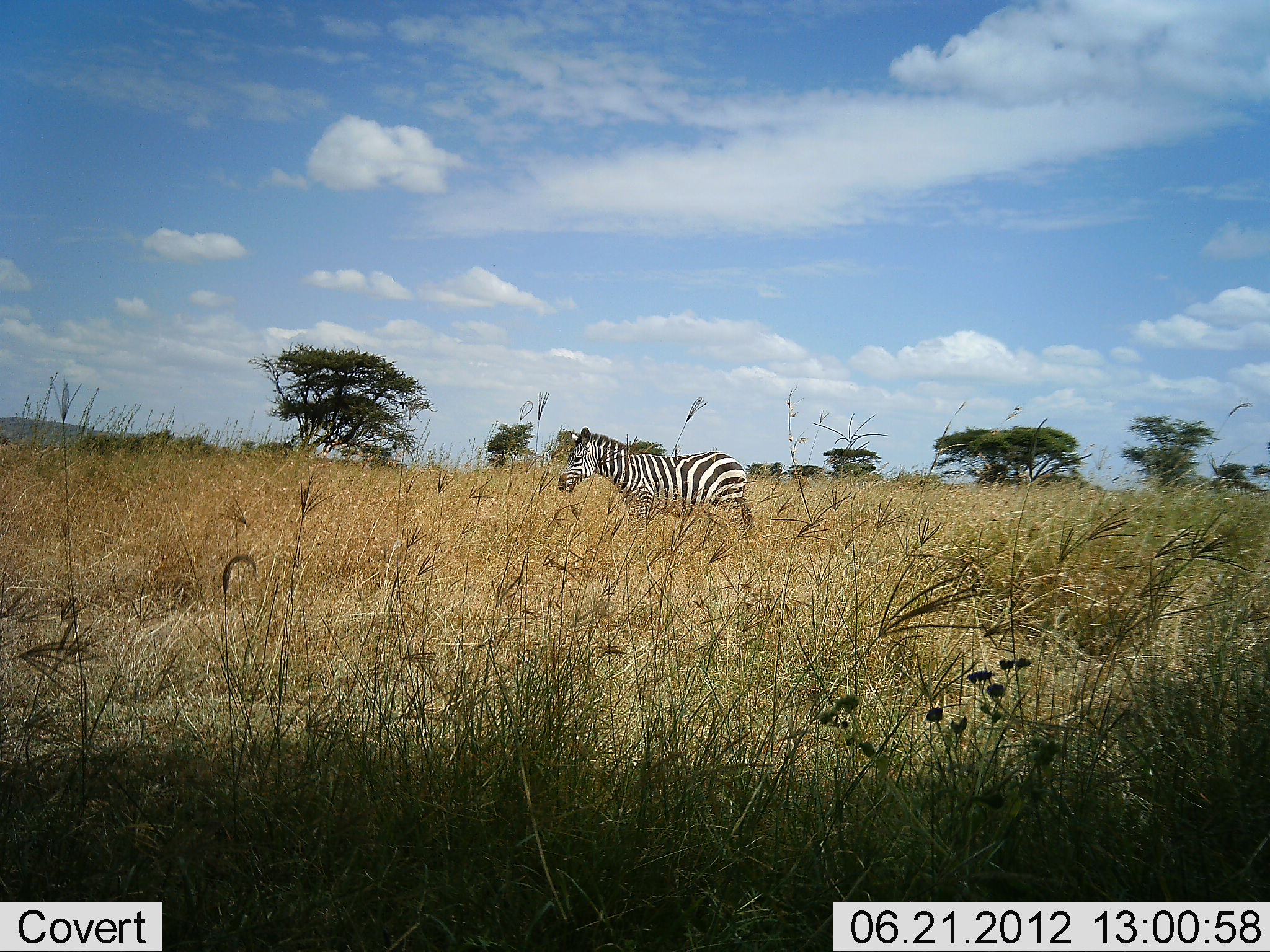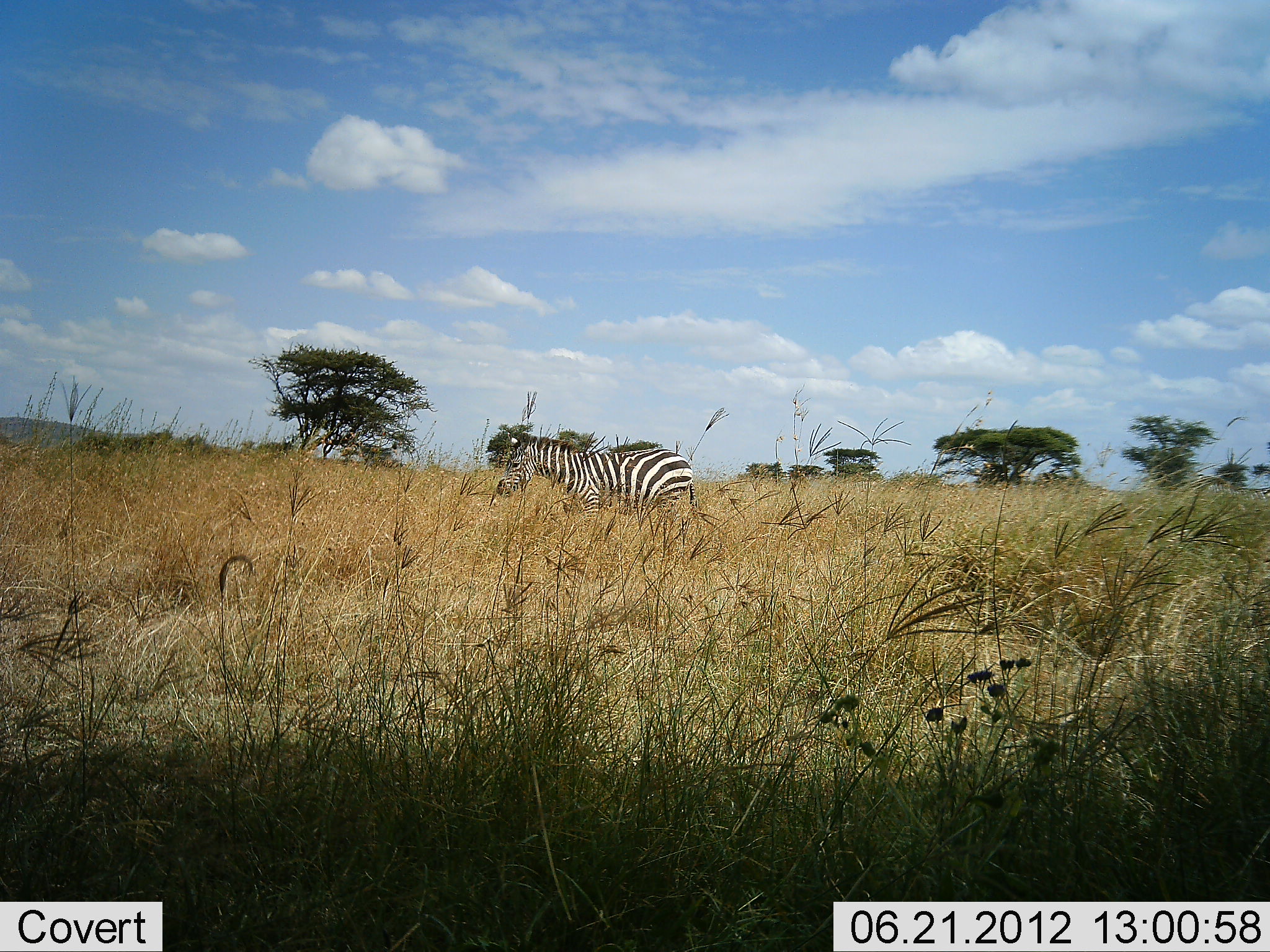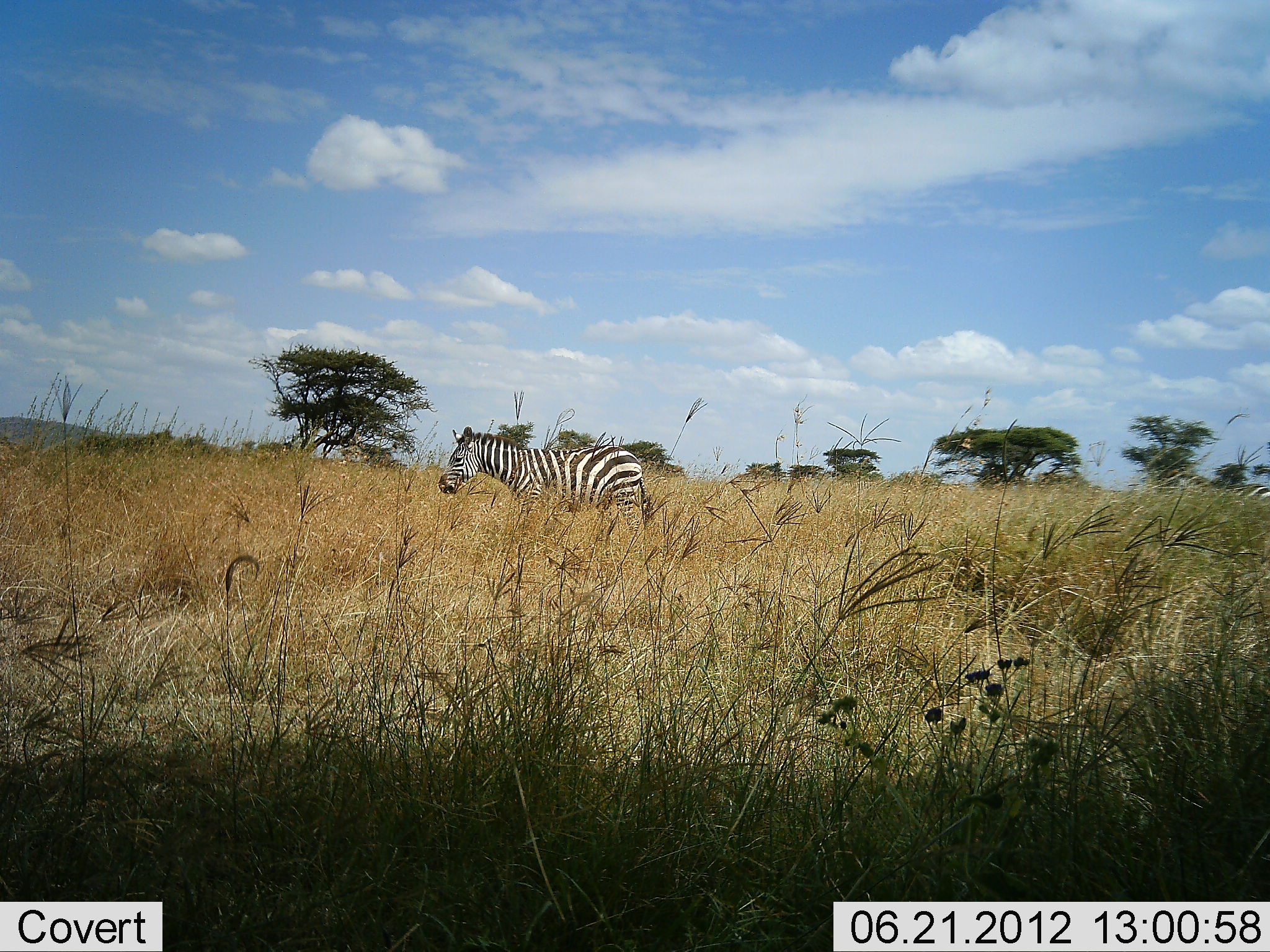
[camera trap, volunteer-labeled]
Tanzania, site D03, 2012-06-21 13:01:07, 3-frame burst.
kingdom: Animalia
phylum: Chordata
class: Mammalia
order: Perissodactyla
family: Equidae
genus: Equus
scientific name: Equus quagga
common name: plains zebra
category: zebra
Zebra (plains zebra) (Equus quagga), count 1. Behavior (volunteer vote fractions): standing 0%, resting 0%, moving 100%, interacting 0%. Young present (vote fraction): 0%. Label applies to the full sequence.